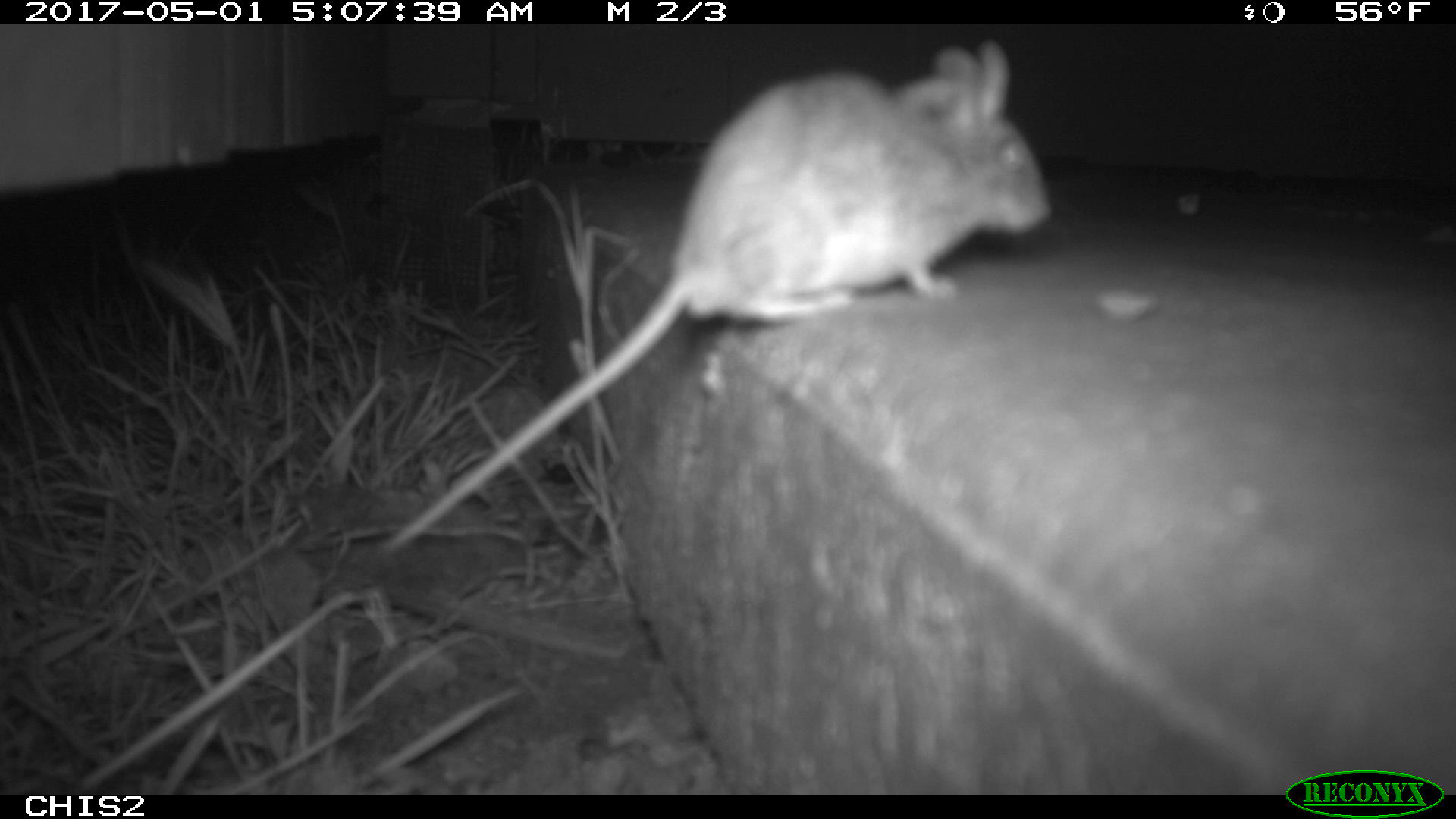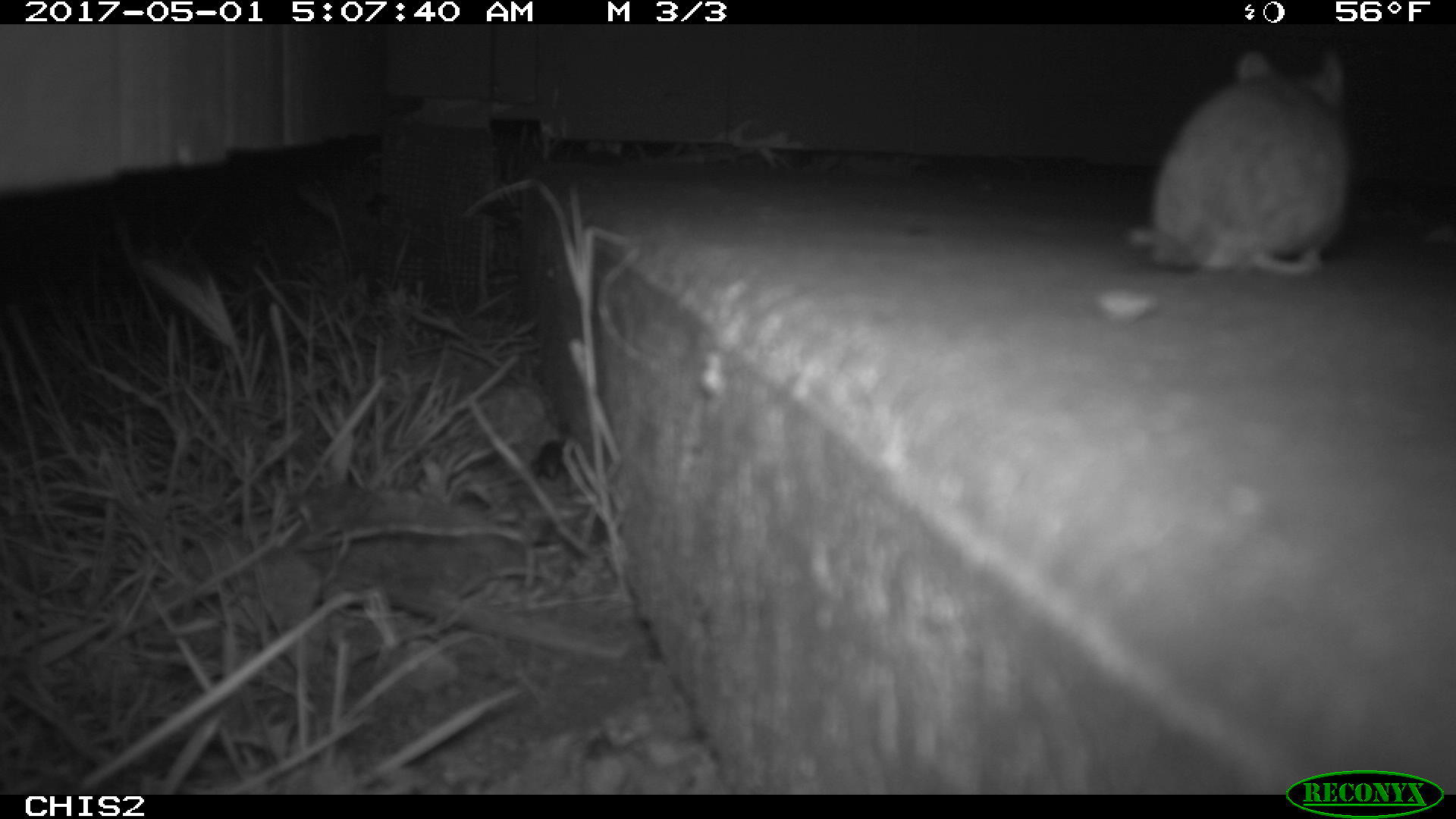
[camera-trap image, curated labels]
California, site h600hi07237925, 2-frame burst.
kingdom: Animalia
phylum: Chordata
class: Mammalia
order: Rodentia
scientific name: Rodentia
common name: rodent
Rodent (Rodentia).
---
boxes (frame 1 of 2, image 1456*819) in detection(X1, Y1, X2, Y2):
rodent: detection(378, 33, 1057, 557)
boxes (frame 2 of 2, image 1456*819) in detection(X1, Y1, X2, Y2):
rodent: detection(1127, 39, 1357, 275)